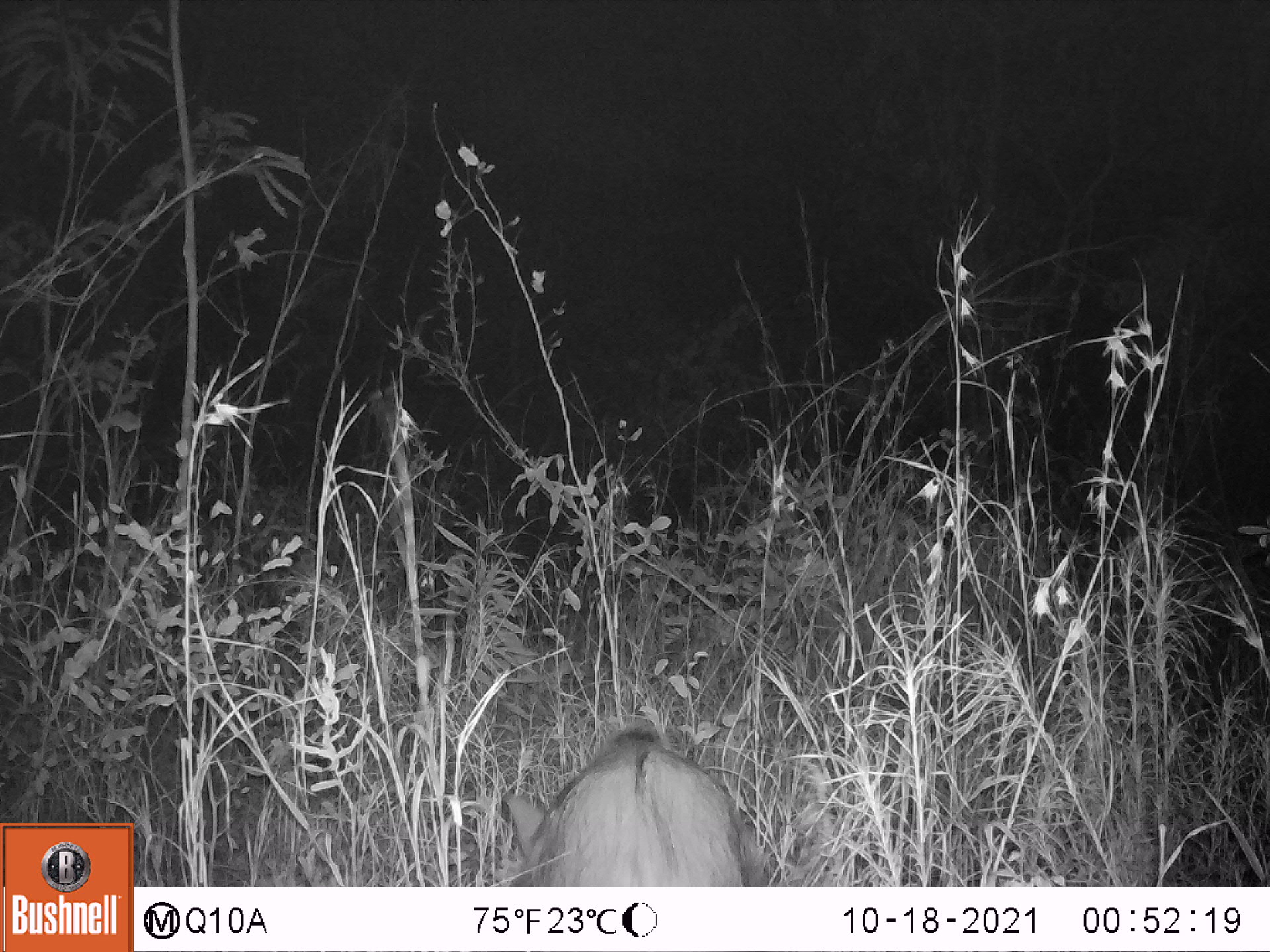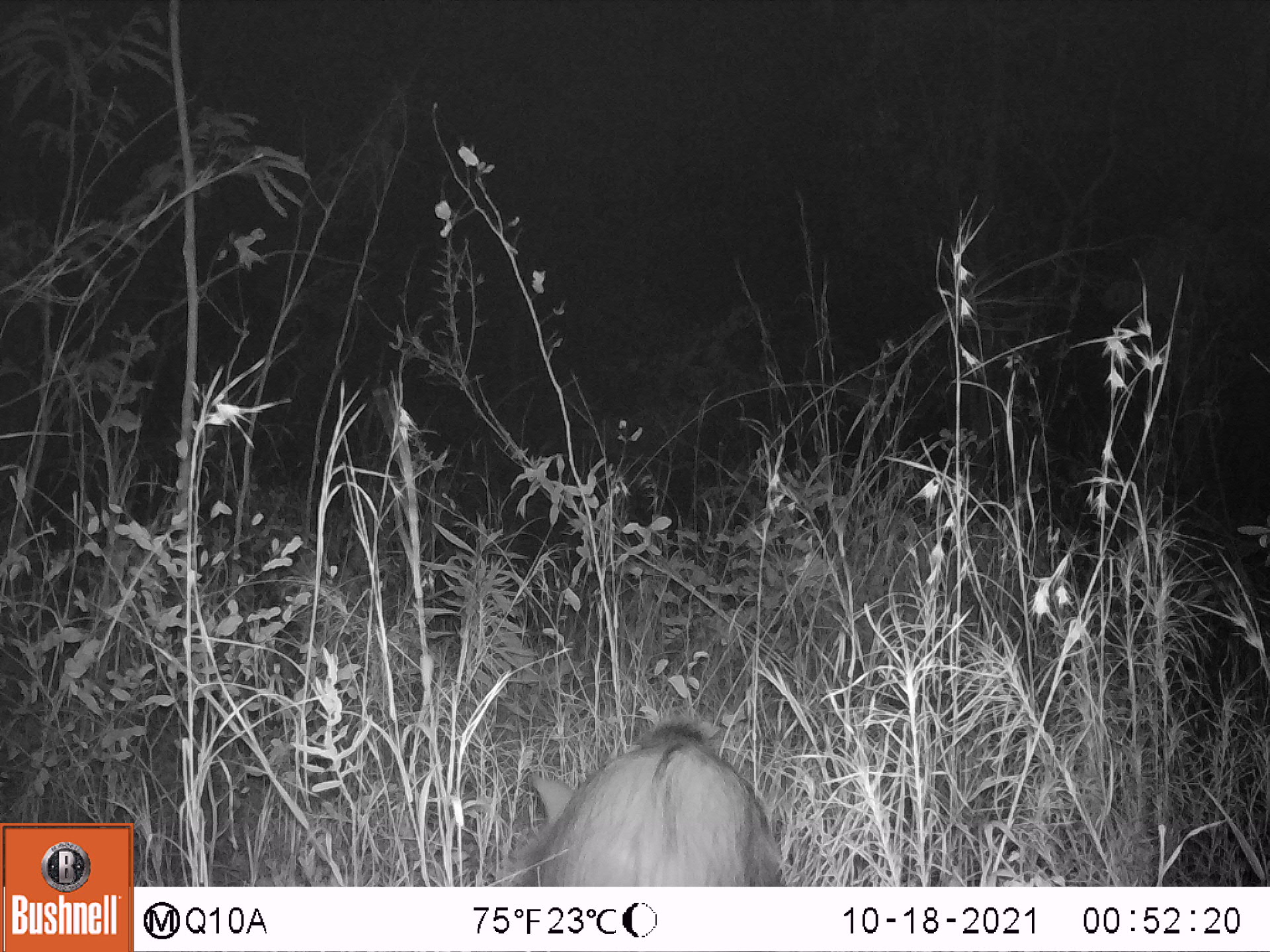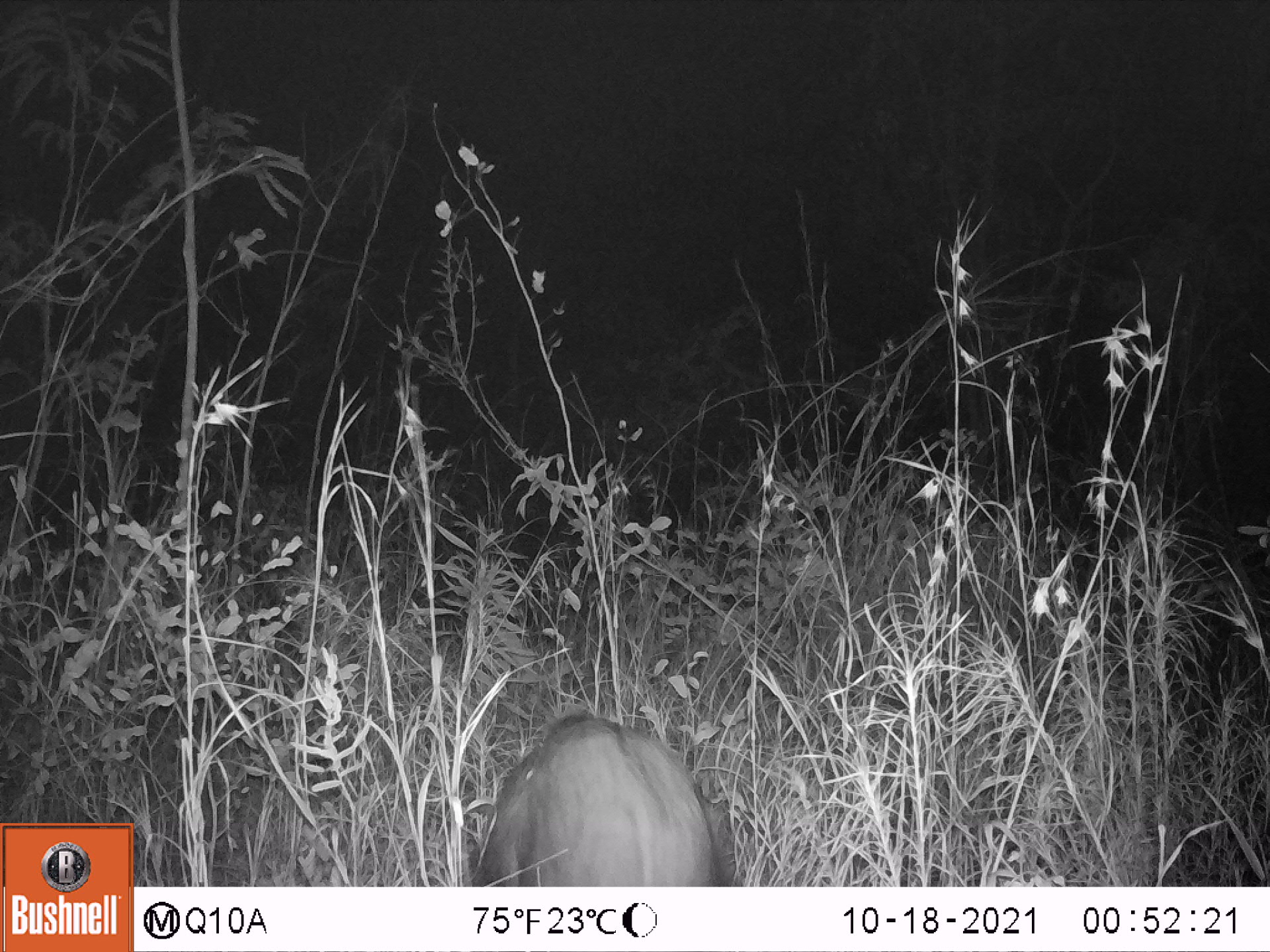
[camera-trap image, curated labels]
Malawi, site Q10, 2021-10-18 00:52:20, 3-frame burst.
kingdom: Animalia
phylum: Chordata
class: Mammalia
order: Artiodactyla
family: Suidae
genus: Potamochoerus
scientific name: Potamochoerus larvatus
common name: bushpig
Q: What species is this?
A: Bushpig (Potamochoerus larvatus).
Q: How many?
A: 1.